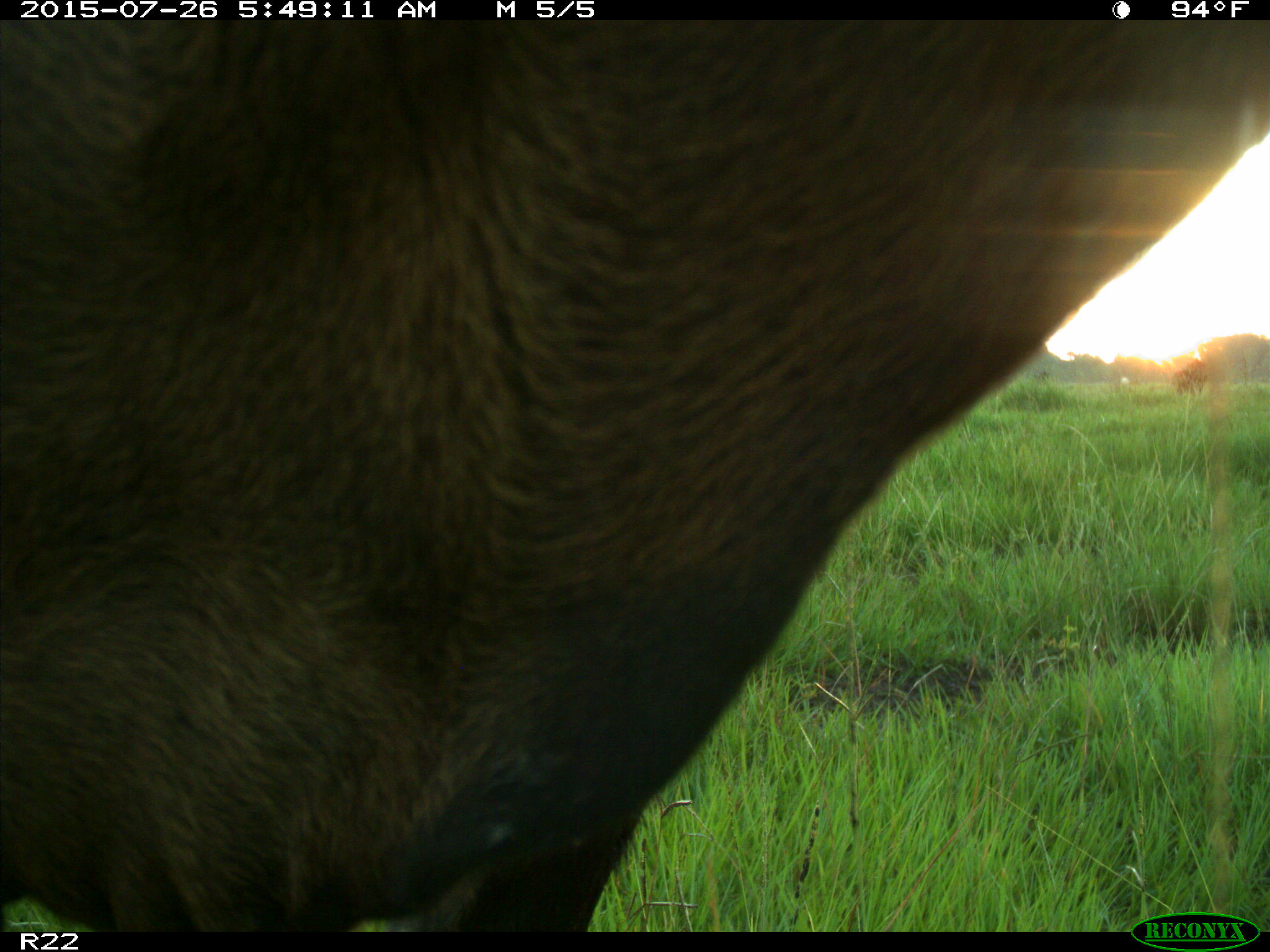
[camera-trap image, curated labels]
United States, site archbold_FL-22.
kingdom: Animalia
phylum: Chordata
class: Mammalia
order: Artiodactyla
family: Bovidae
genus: Bos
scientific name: Bos taurus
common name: domestic cow